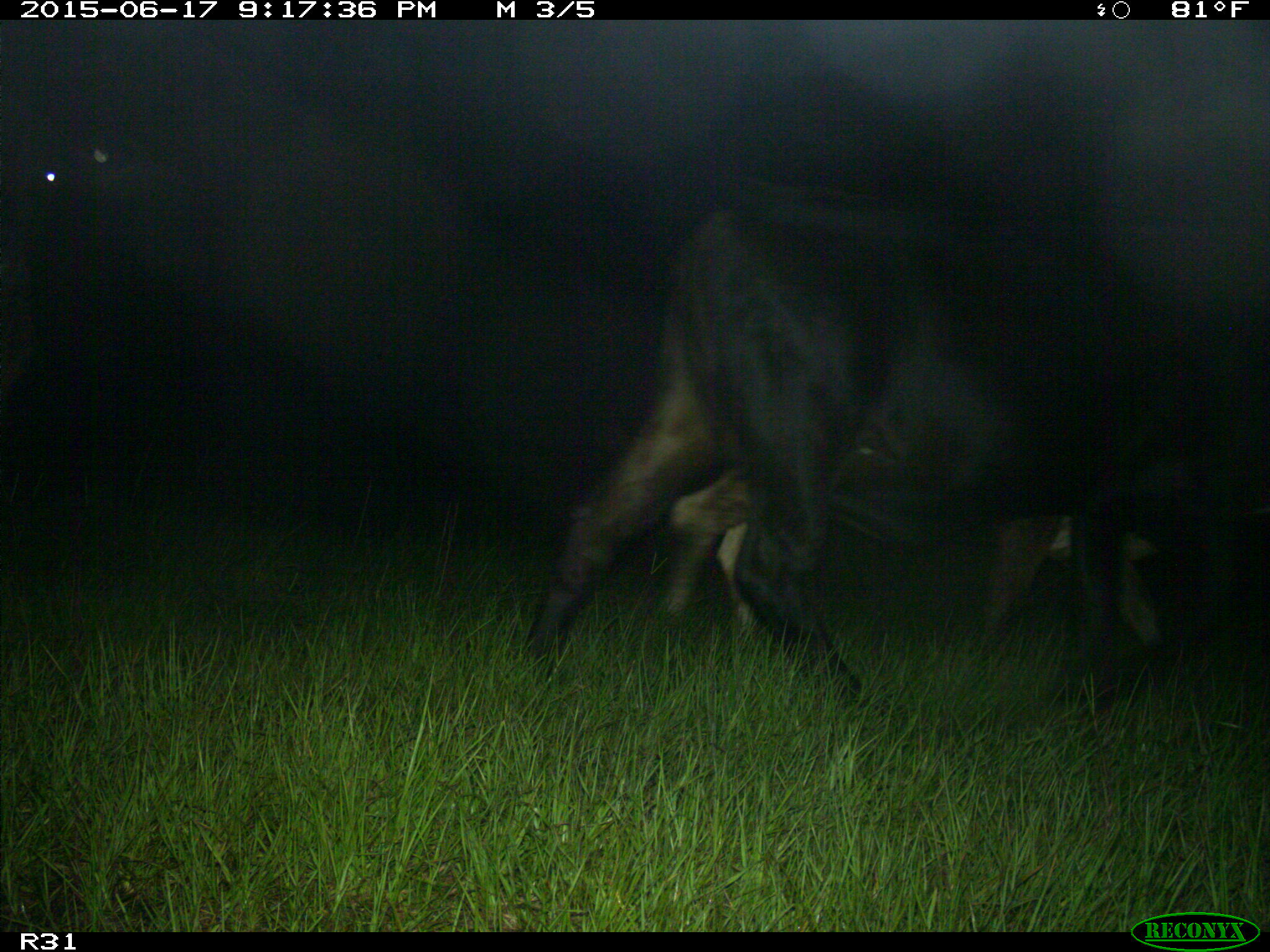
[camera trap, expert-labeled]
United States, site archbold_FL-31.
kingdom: Animalia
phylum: Chordata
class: Mammalia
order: Artiodactyla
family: Bovidae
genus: Bos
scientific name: Bos taurus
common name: domestic cow